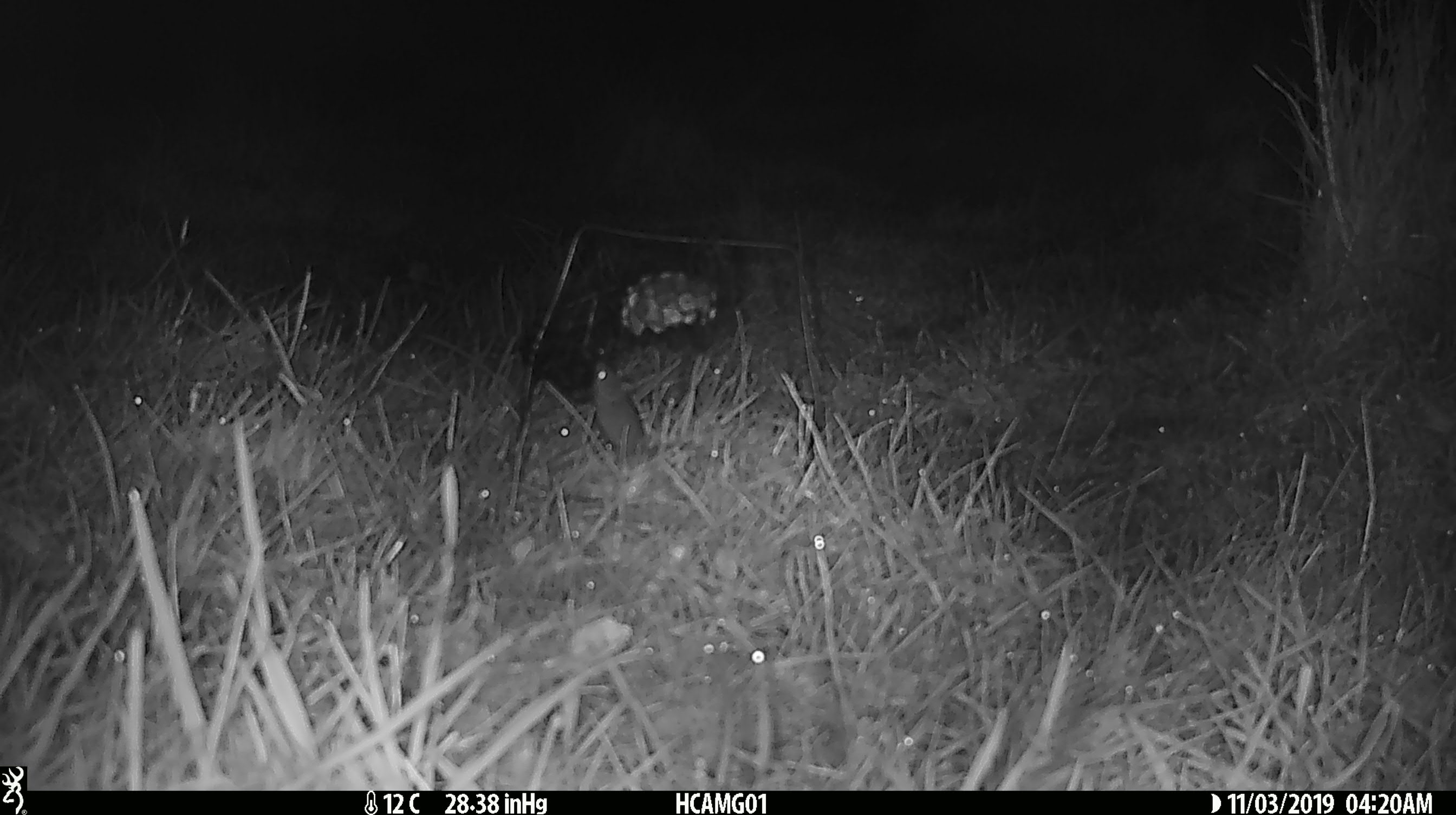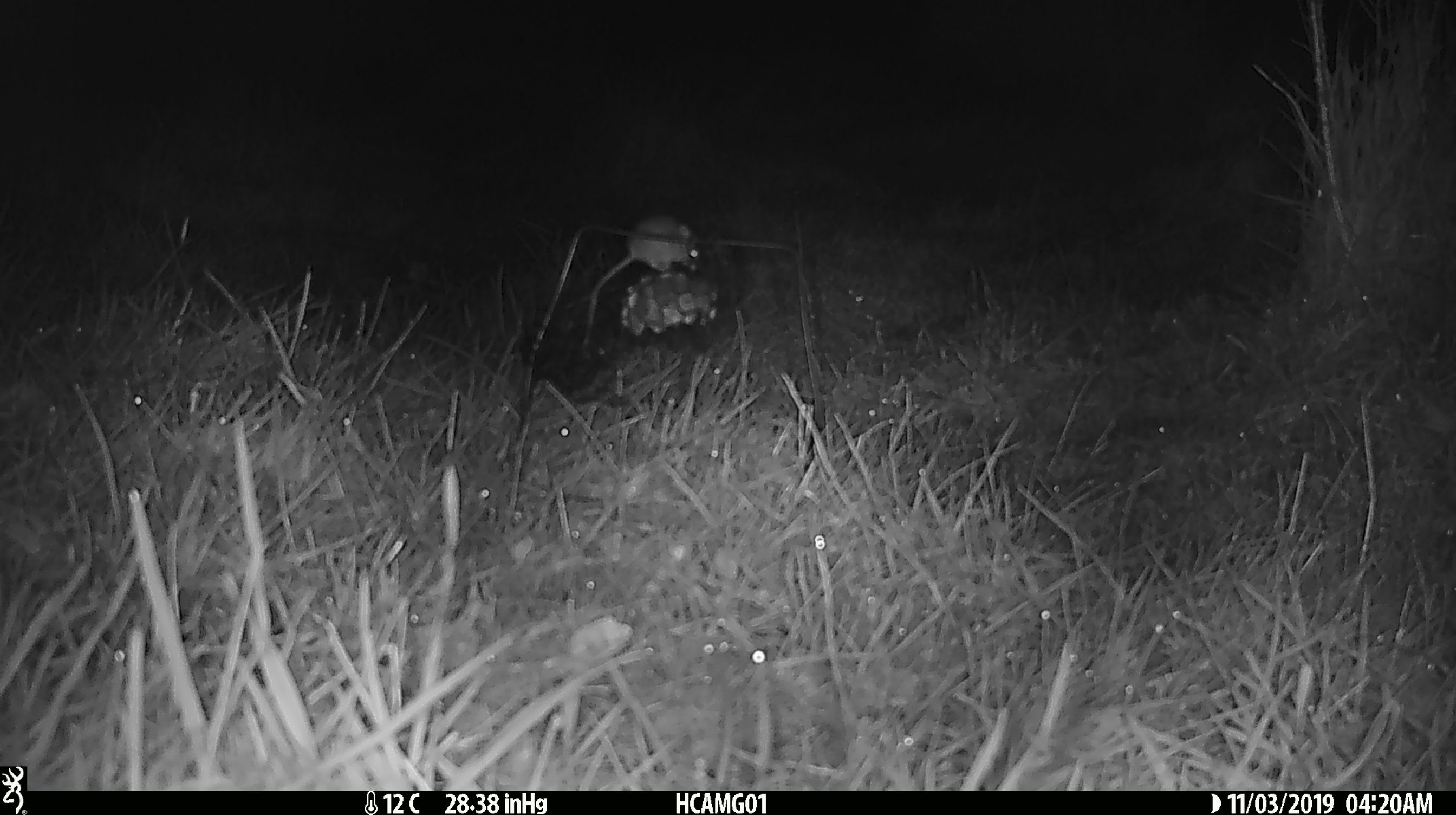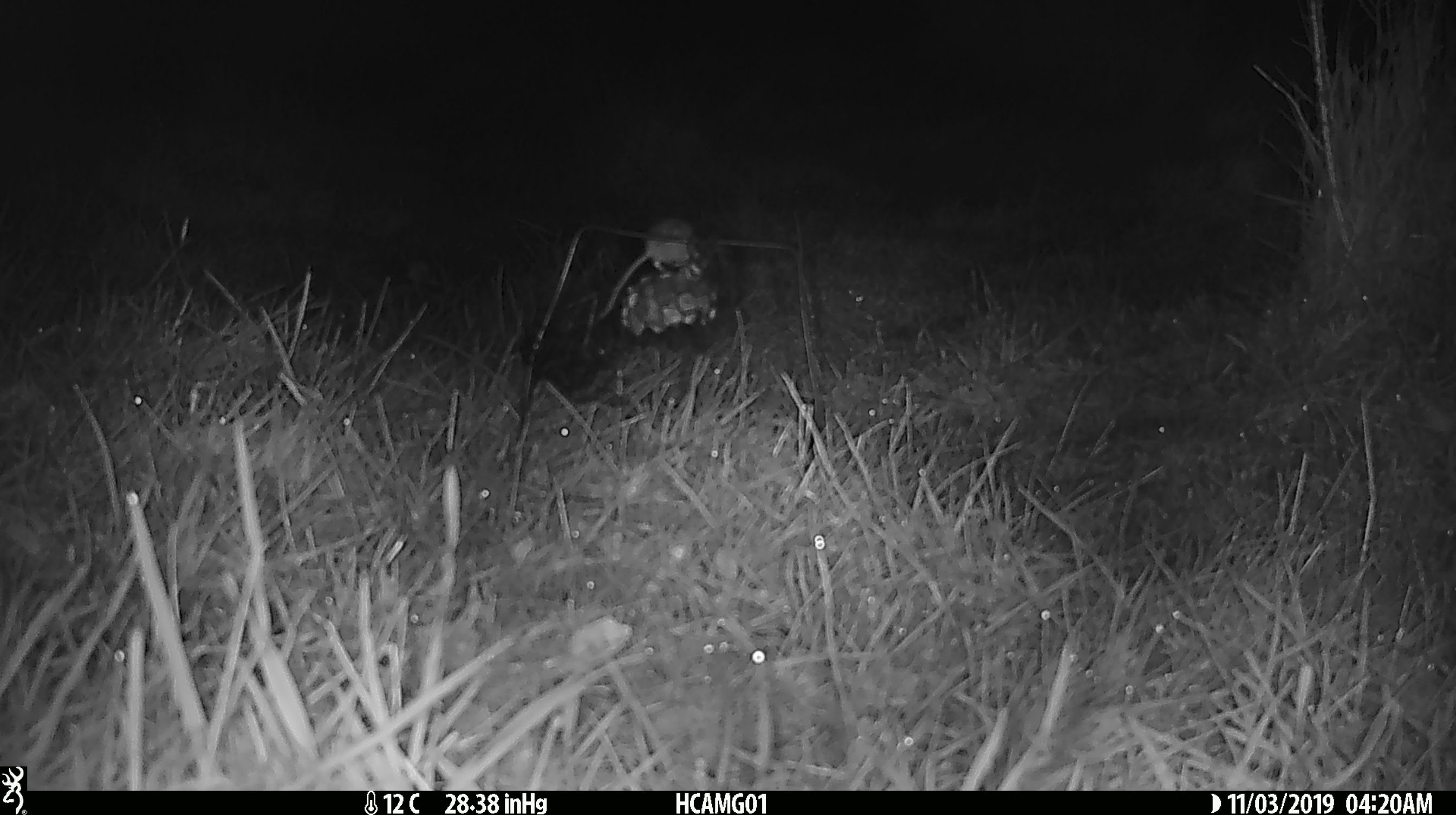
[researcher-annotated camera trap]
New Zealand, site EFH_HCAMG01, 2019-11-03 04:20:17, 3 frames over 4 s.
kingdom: Animalia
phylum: Chordata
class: Mammalia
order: Rodentia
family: Muridae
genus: Mus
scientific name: Mus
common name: mouse